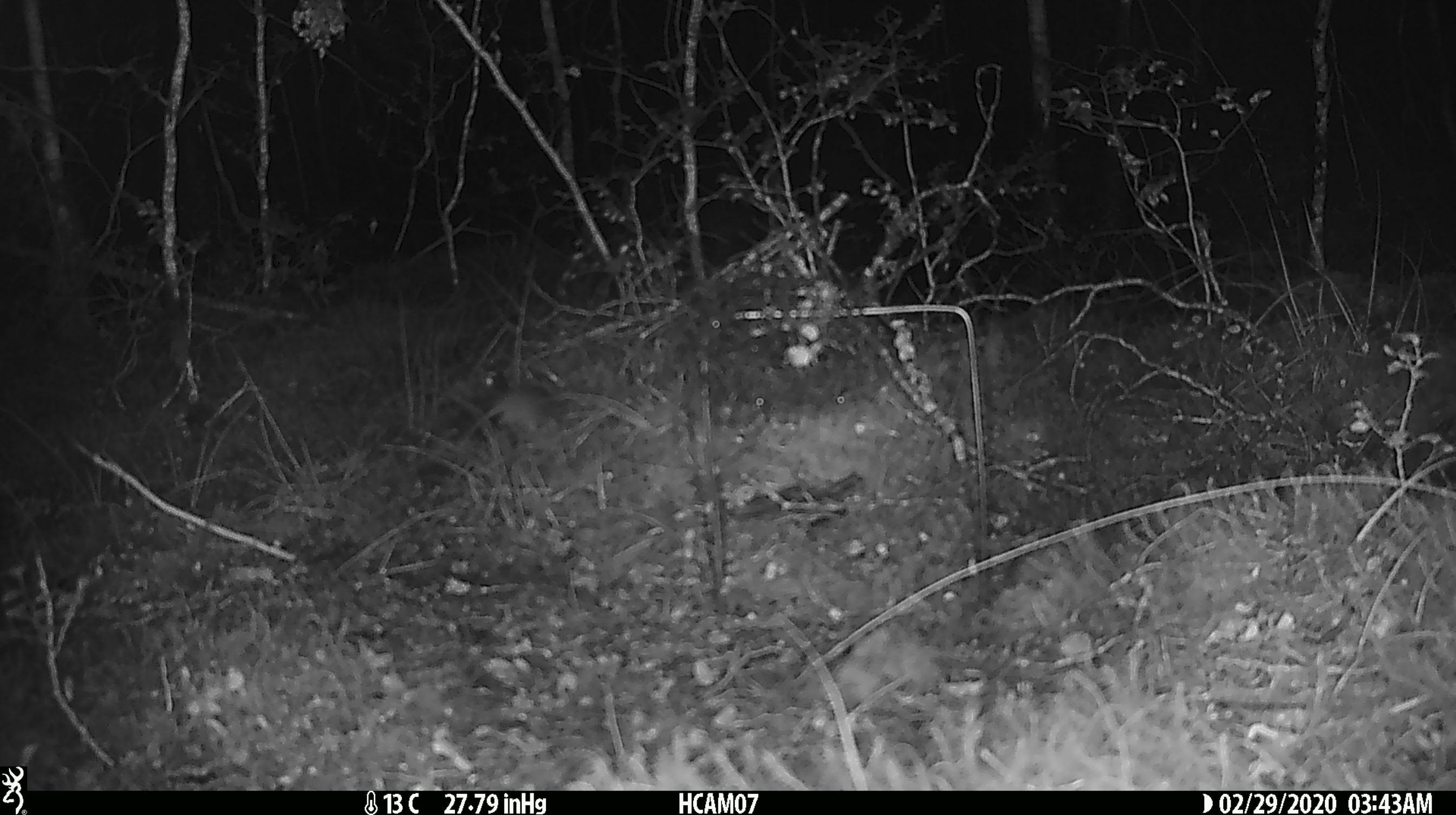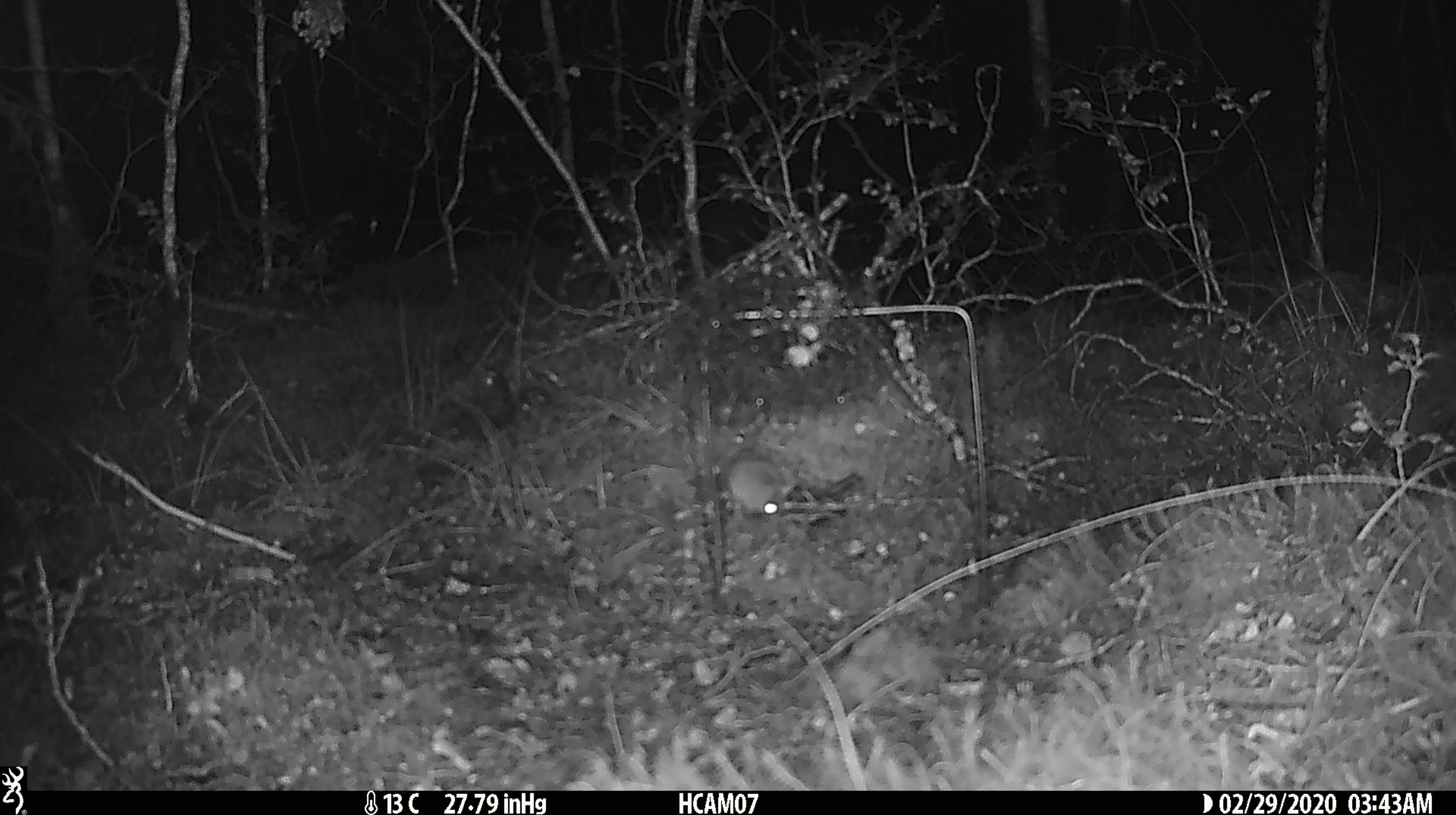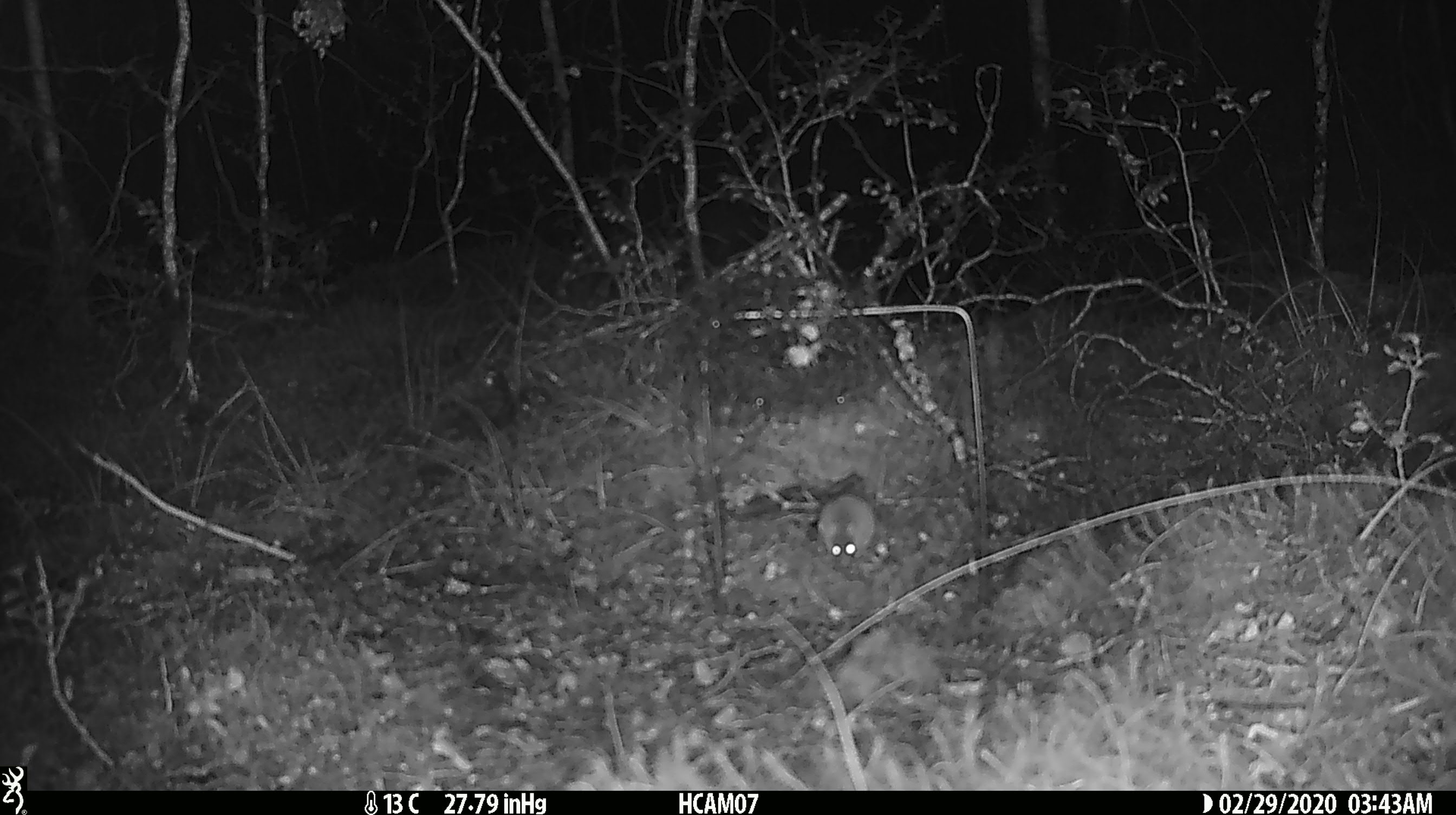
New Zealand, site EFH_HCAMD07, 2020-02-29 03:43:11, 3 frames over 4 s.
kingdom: Animalia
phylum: Chordata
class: Mammalia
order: Rodentia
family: Muridae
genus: Mus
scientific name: Mus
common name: mouse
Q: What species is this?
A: Mouse (Mus).